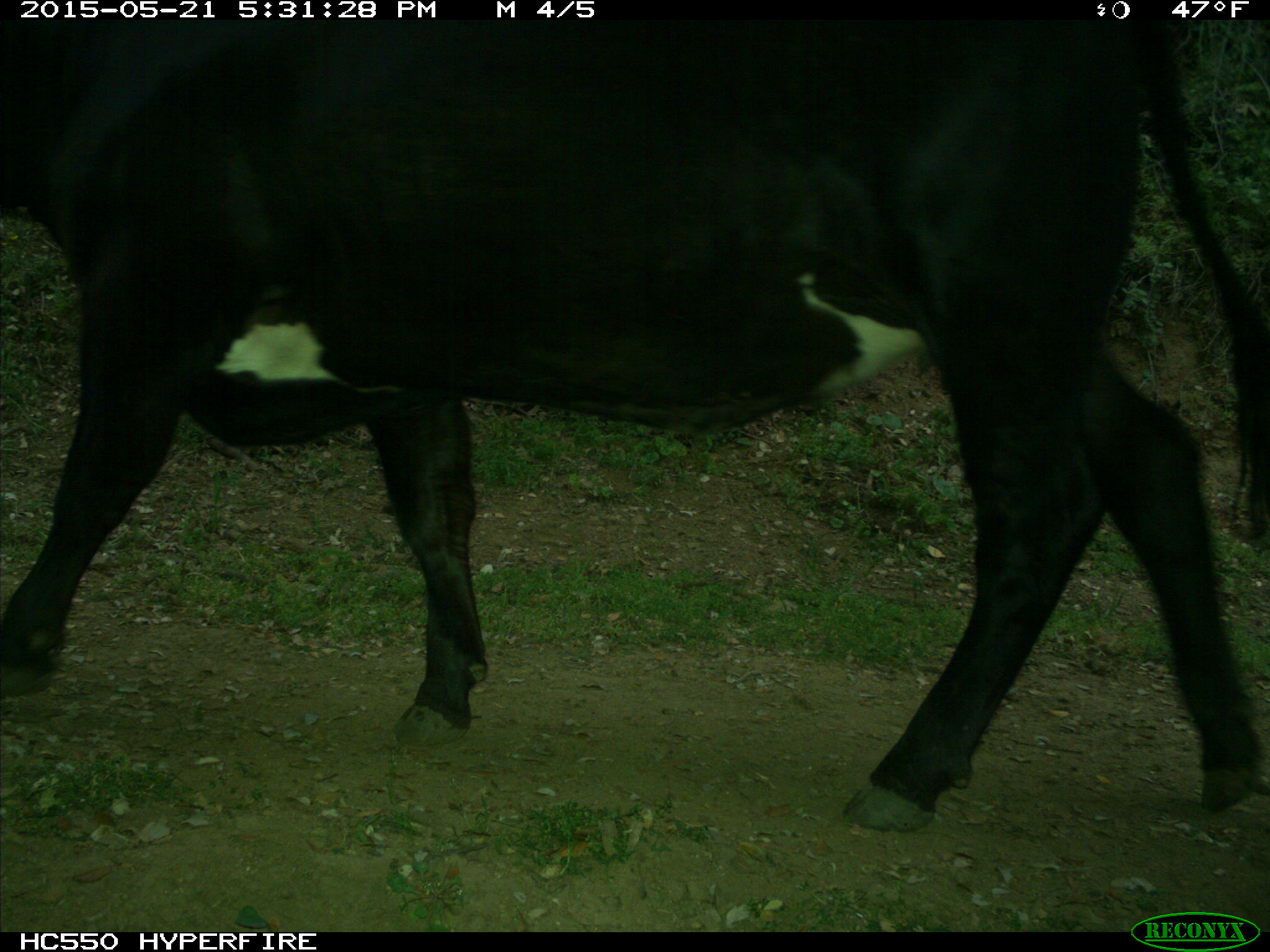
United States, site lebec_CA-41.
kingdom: Animalia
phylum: Chordata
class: Mammalia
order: Artiodactyla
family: Bovidae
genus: Bos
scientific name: Bos taurus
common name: domestic cow